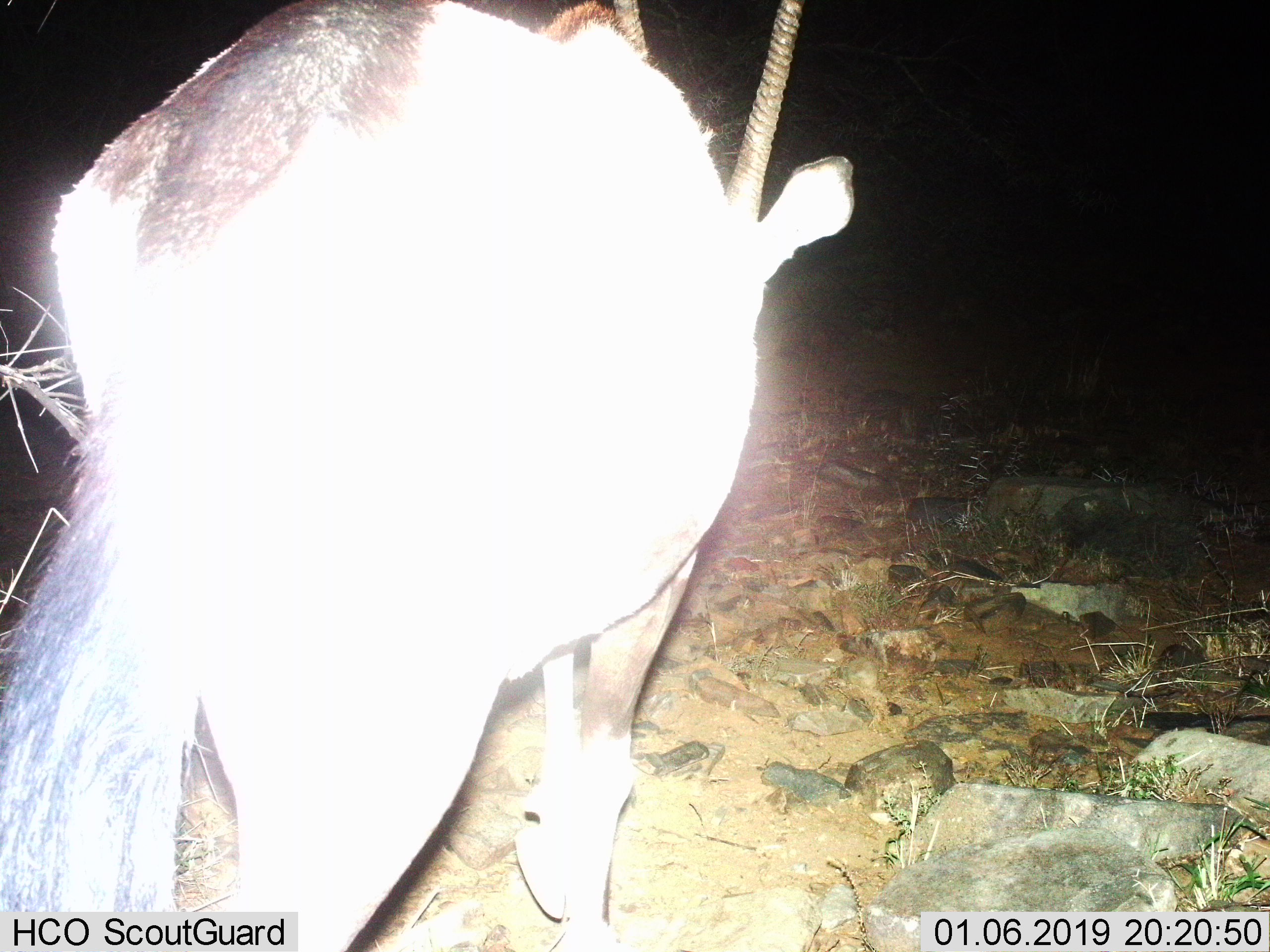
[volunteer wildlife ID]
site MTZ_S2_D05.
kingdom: Animalia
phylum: Chordata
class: Mammalia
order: Artiodactyla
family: Bovidae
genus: Oryx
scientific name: Oryx gazella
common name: gemsbok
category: oryx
Oryx (gemsbok) (Oryx gazella), count 1. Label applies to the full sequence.